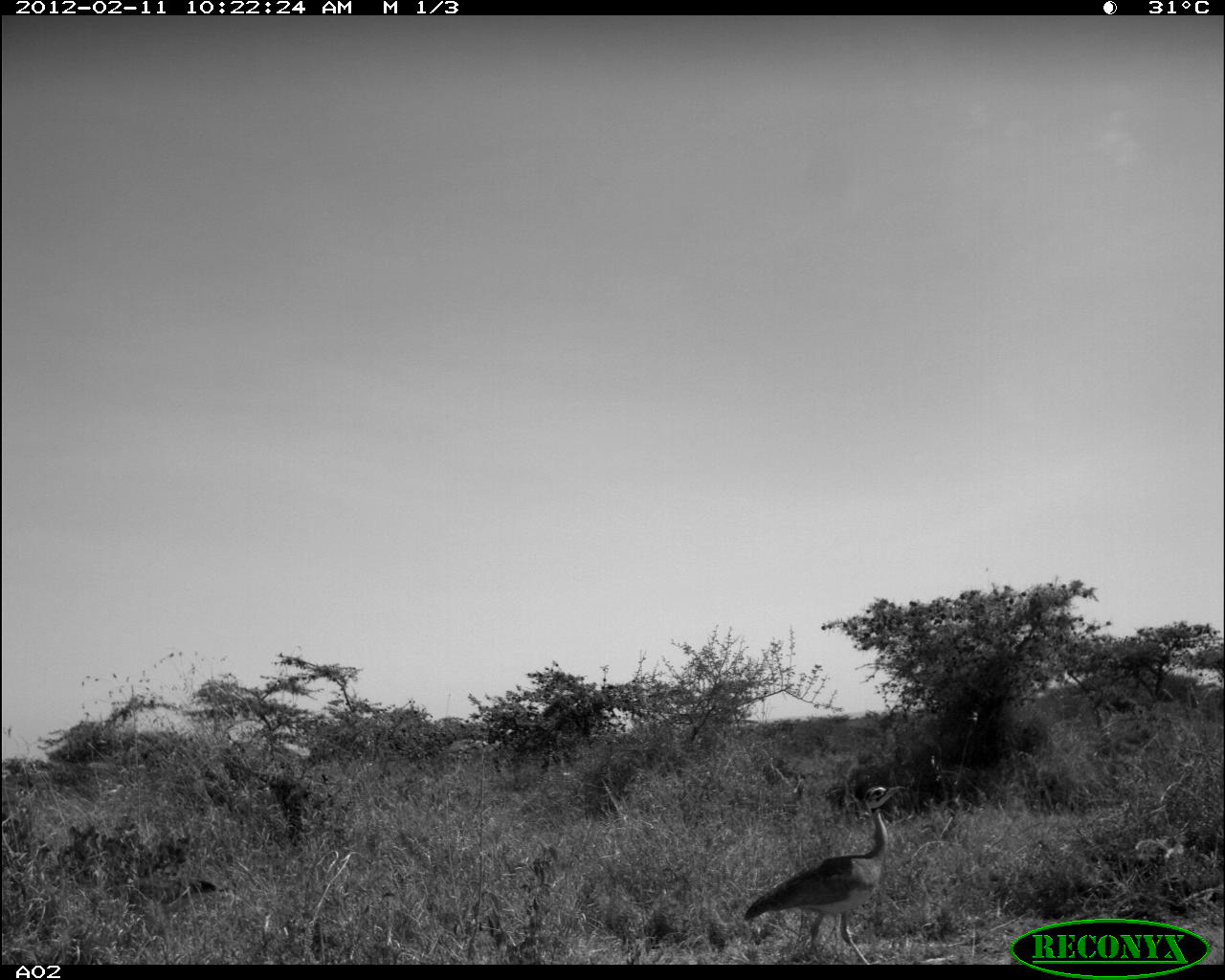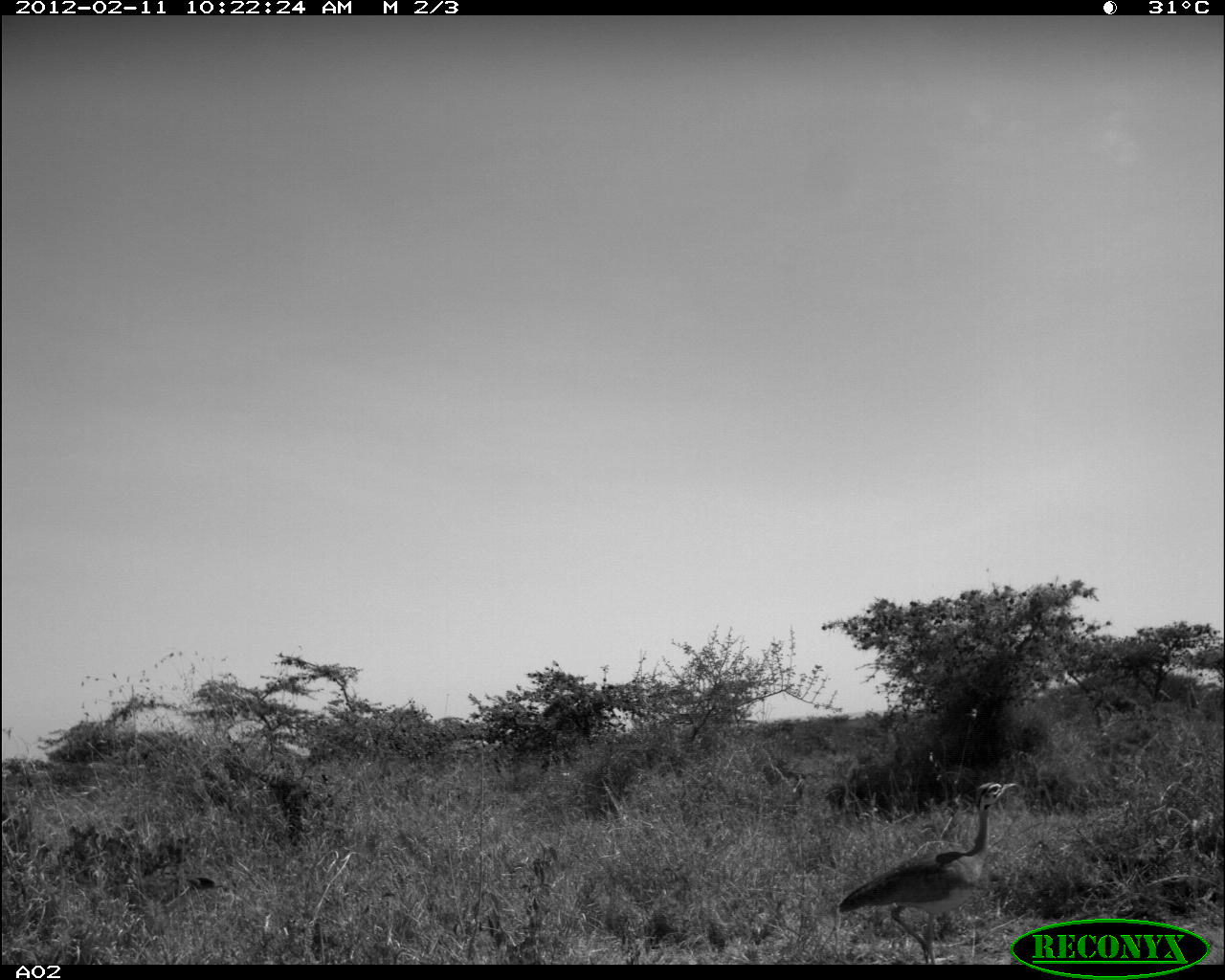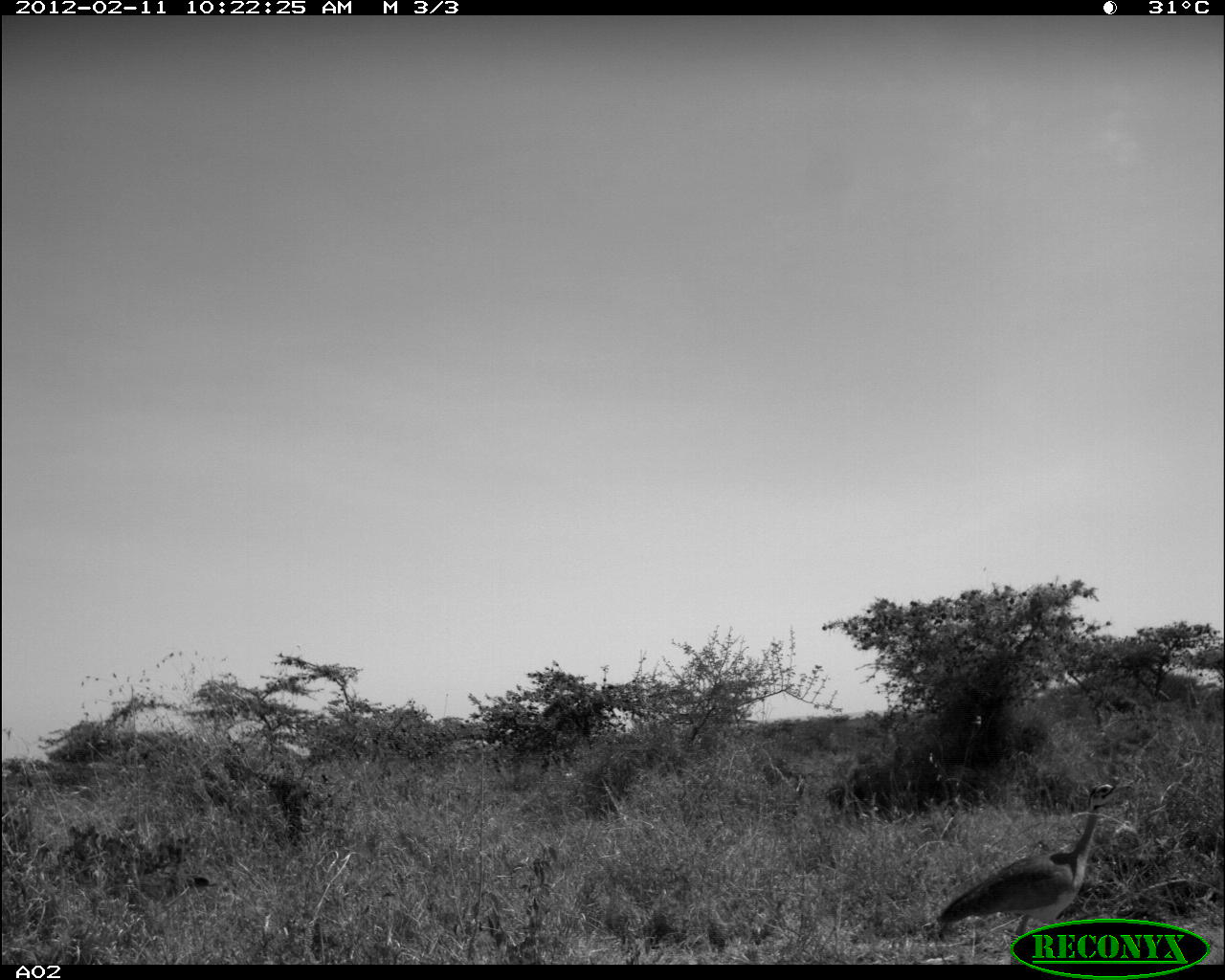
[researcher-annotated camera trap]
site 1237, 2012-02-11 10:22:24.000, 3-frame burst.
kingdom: Animalia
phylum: Chordata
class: Aves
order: Otidiformes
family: Otididae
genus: Eupodotis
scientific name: Eupodotis senegalensis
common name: white-bellied bustard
Eupodotis senegalensis (white-bellied bustard), count 1.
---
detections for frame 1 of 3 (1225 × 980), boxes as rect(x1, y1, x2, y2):
eupodotis senegalensis: rect(740, 783, 908, 963)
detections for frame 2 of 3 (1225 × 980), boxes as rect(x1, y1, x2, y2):
eupodotis senegalensis: rect(835, 778, 1017, 963)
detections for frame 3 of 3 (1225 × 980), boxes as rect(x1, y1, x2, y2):
eupodotis senegalensis: rect(932, 778, 1131, 937)